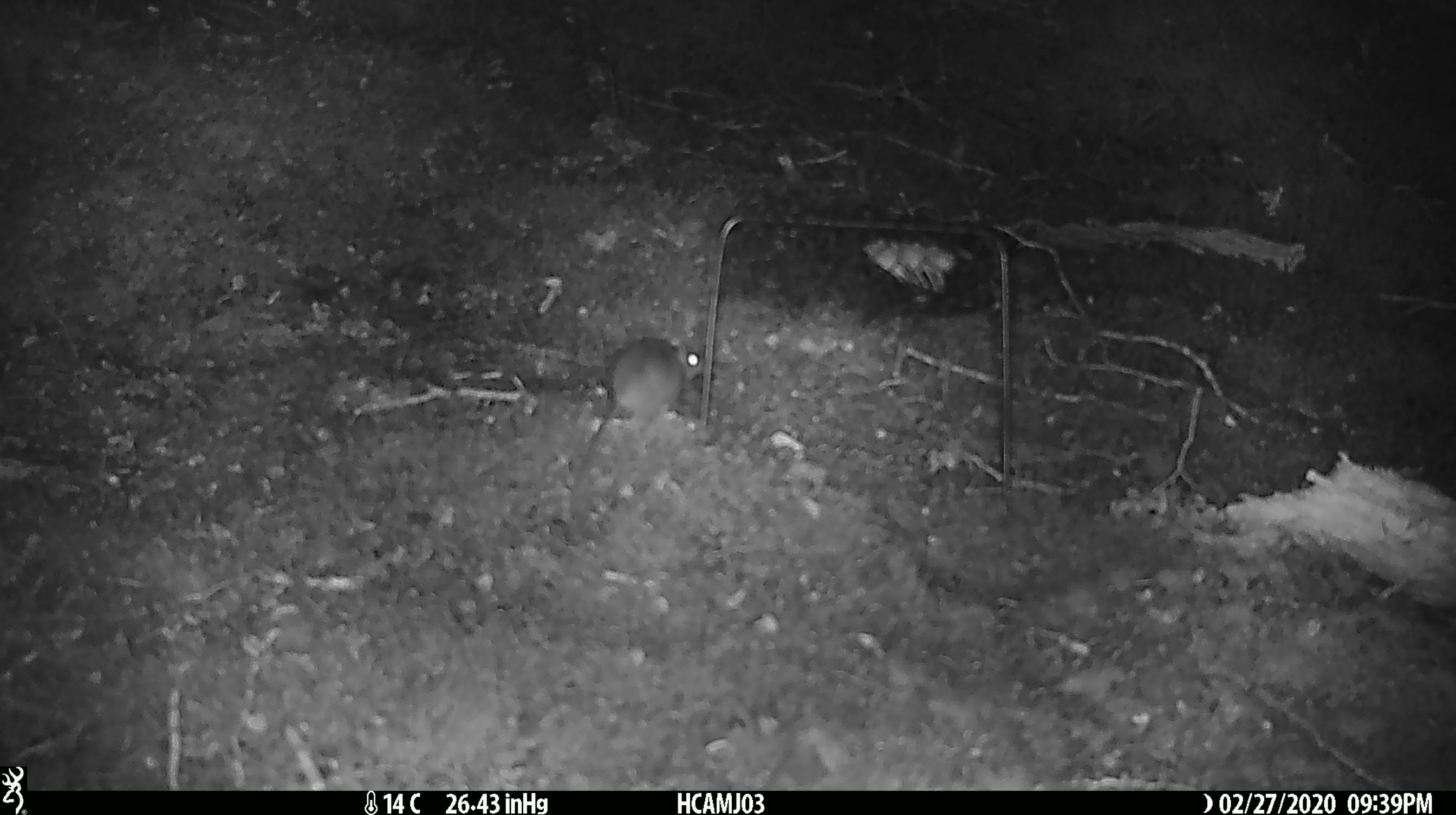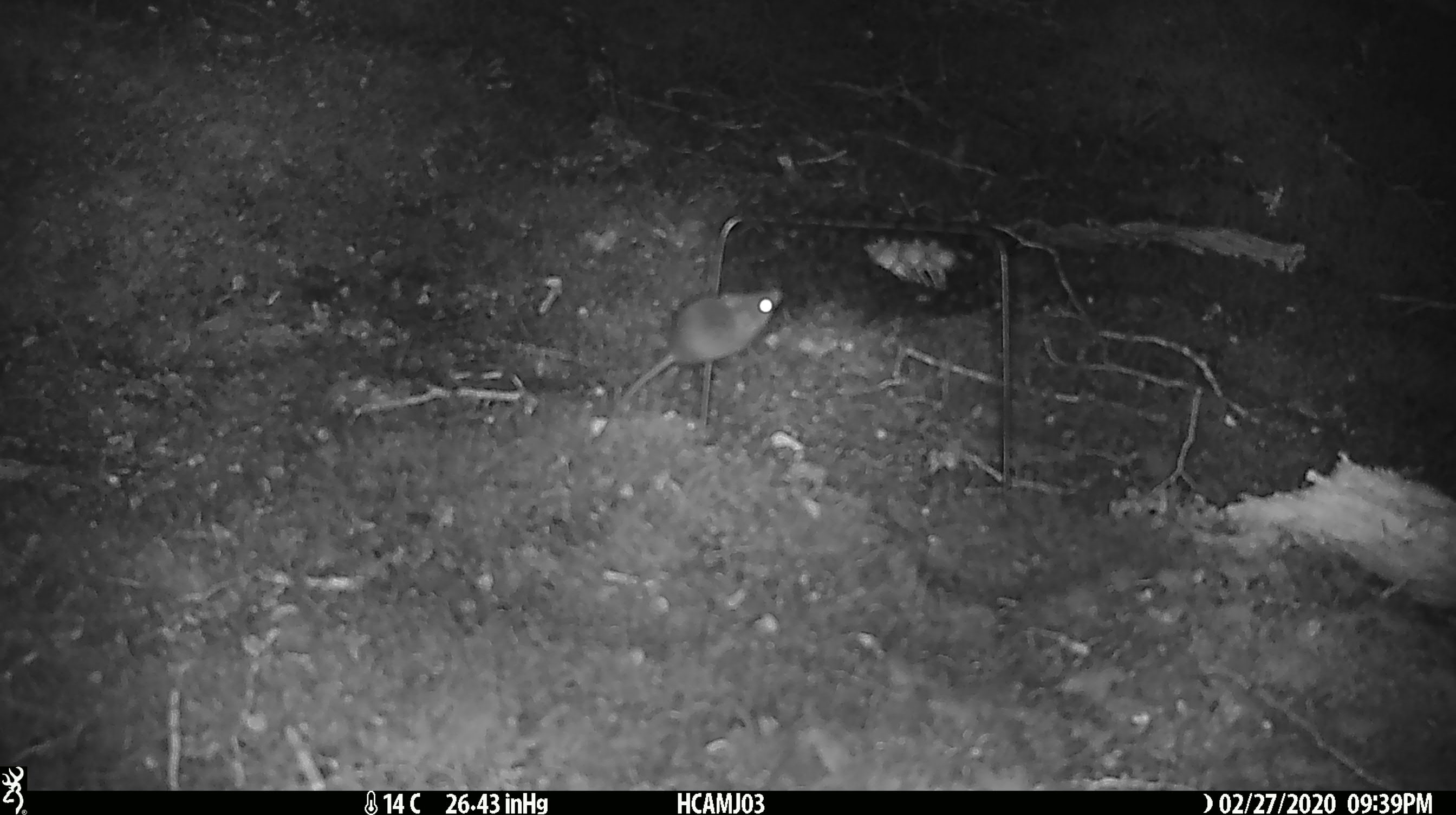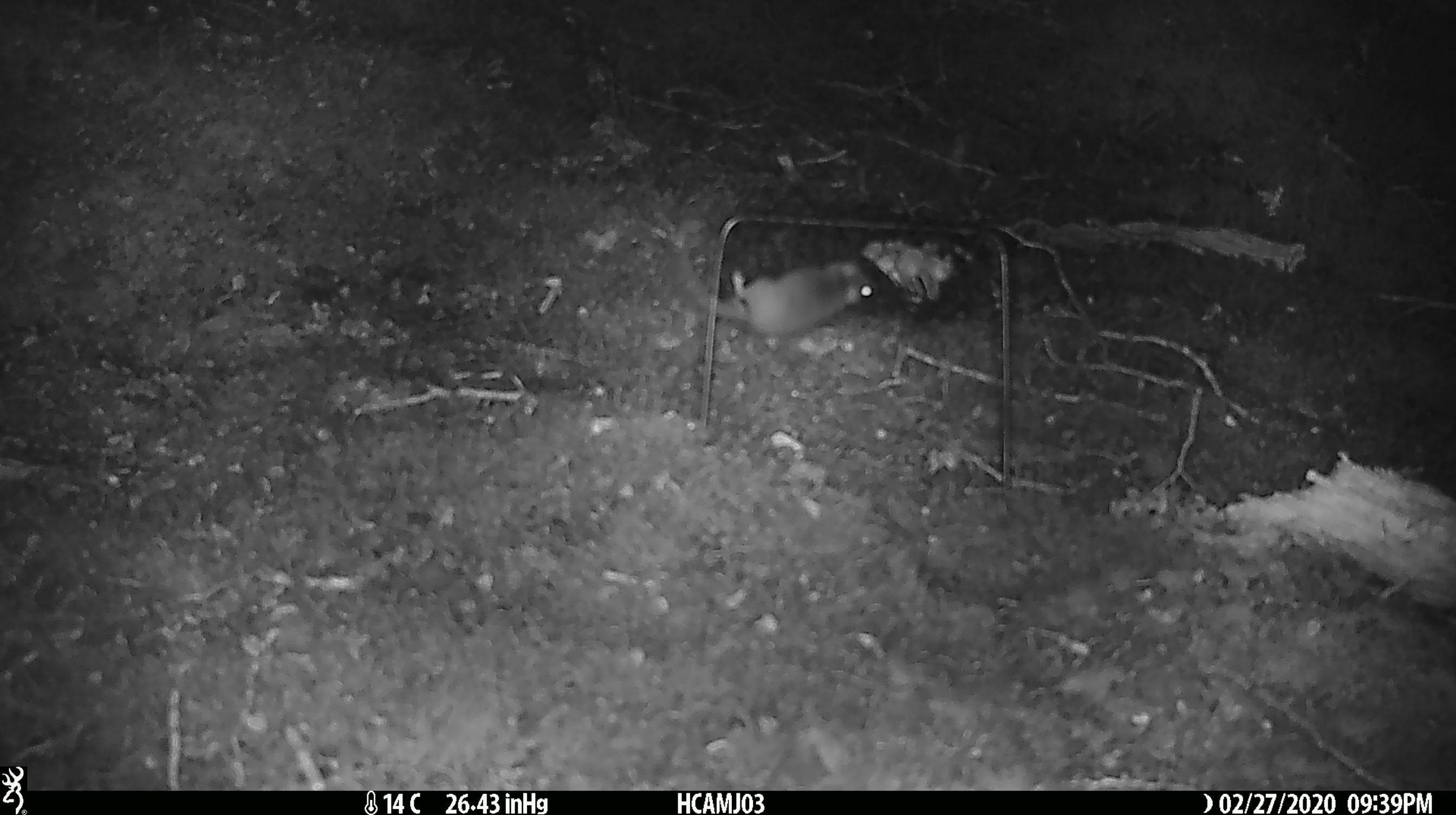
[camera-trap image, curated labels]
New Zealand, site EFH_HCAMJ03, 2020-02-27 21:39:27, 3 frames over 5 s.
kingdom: Animalia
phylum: Chordata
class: Mammalia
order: Rodentia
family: Muridae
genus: Mus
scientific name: Mus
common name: mouse